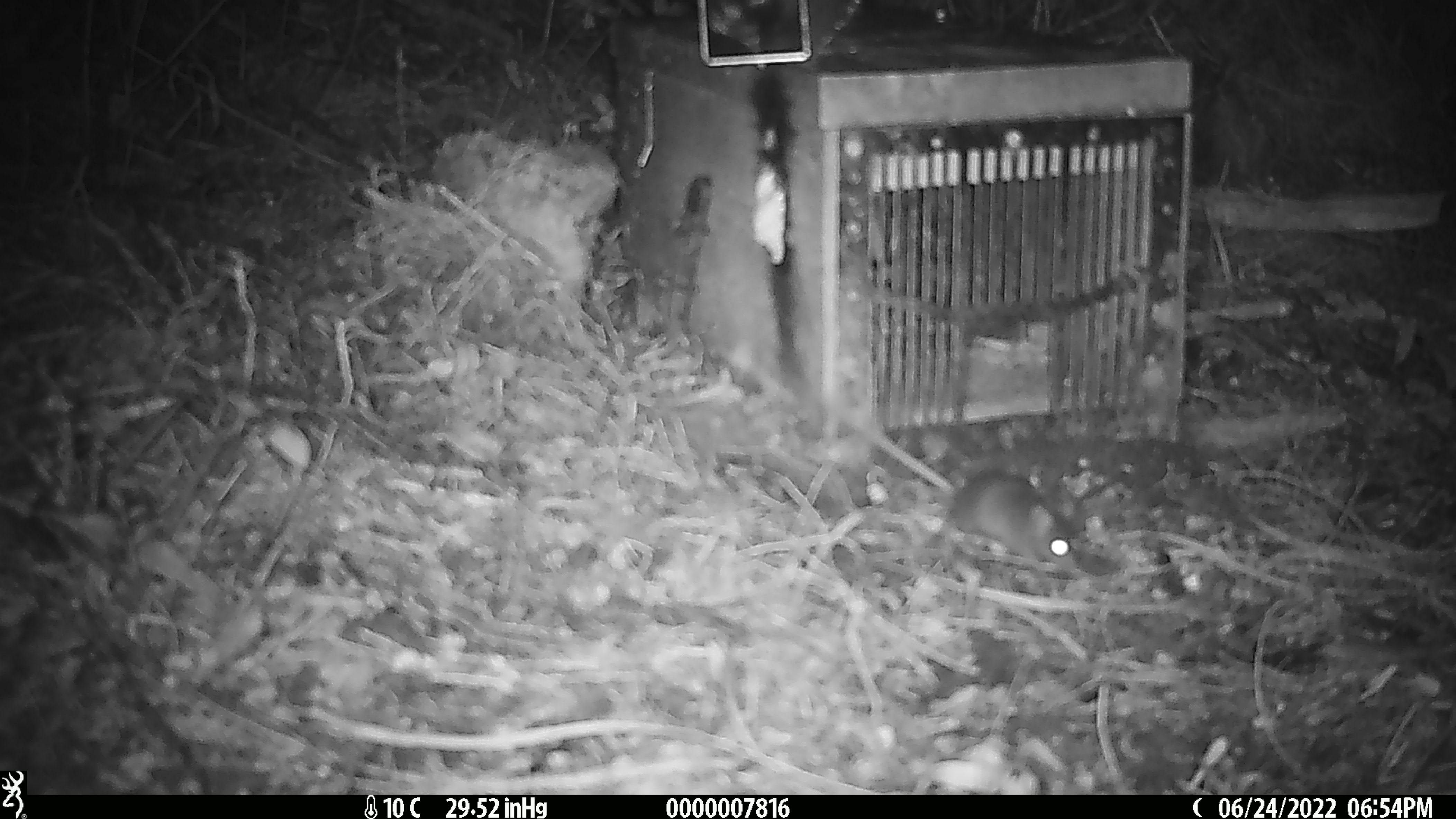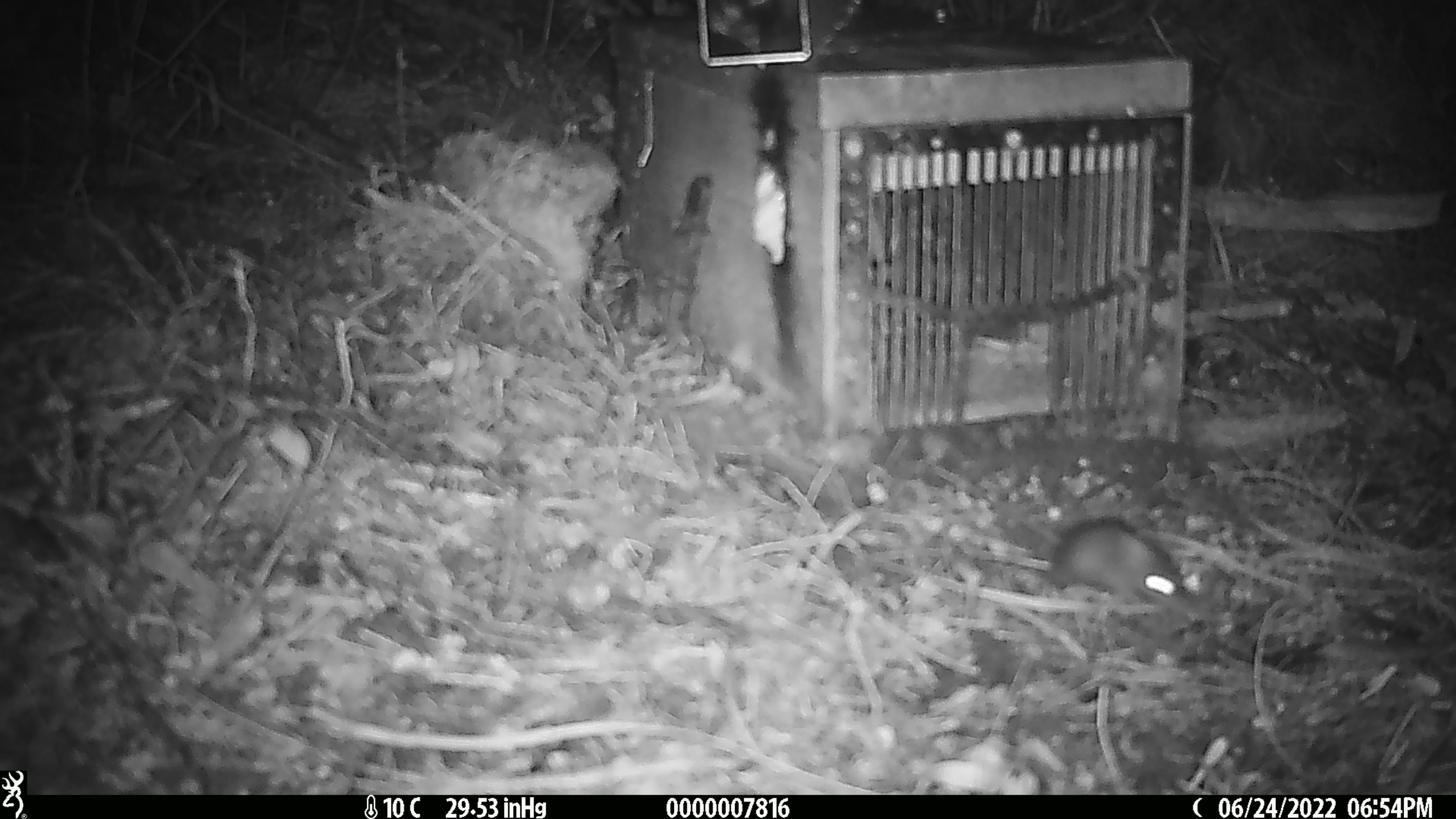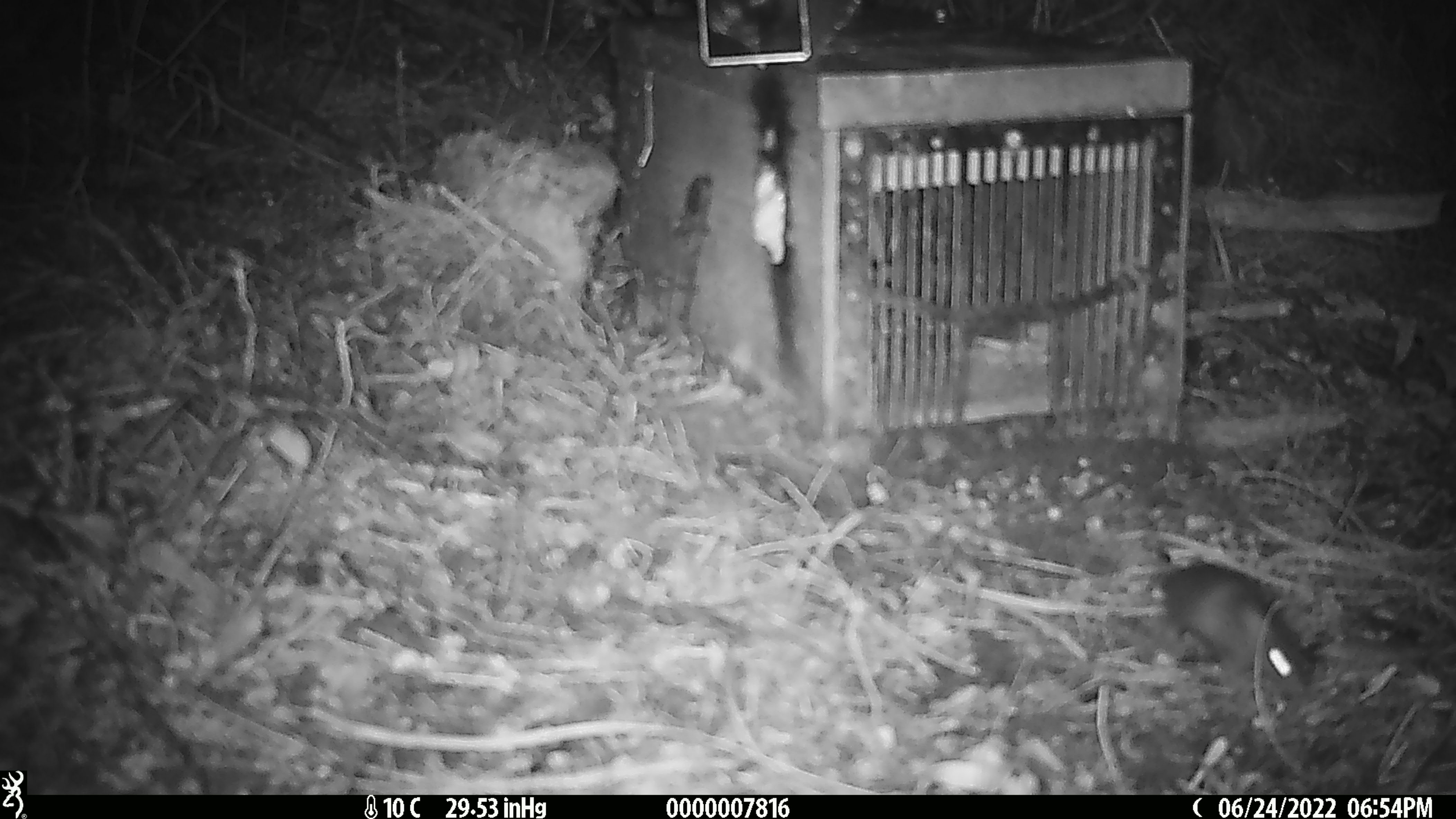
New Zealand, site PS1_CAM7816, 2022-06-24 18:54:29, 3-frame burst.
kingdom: Animalia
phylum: Chordata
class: Mammalia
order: Rodentia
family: Muridae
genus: Mus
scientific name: Mus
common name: mouse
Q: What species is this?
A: Mouse (Mus).